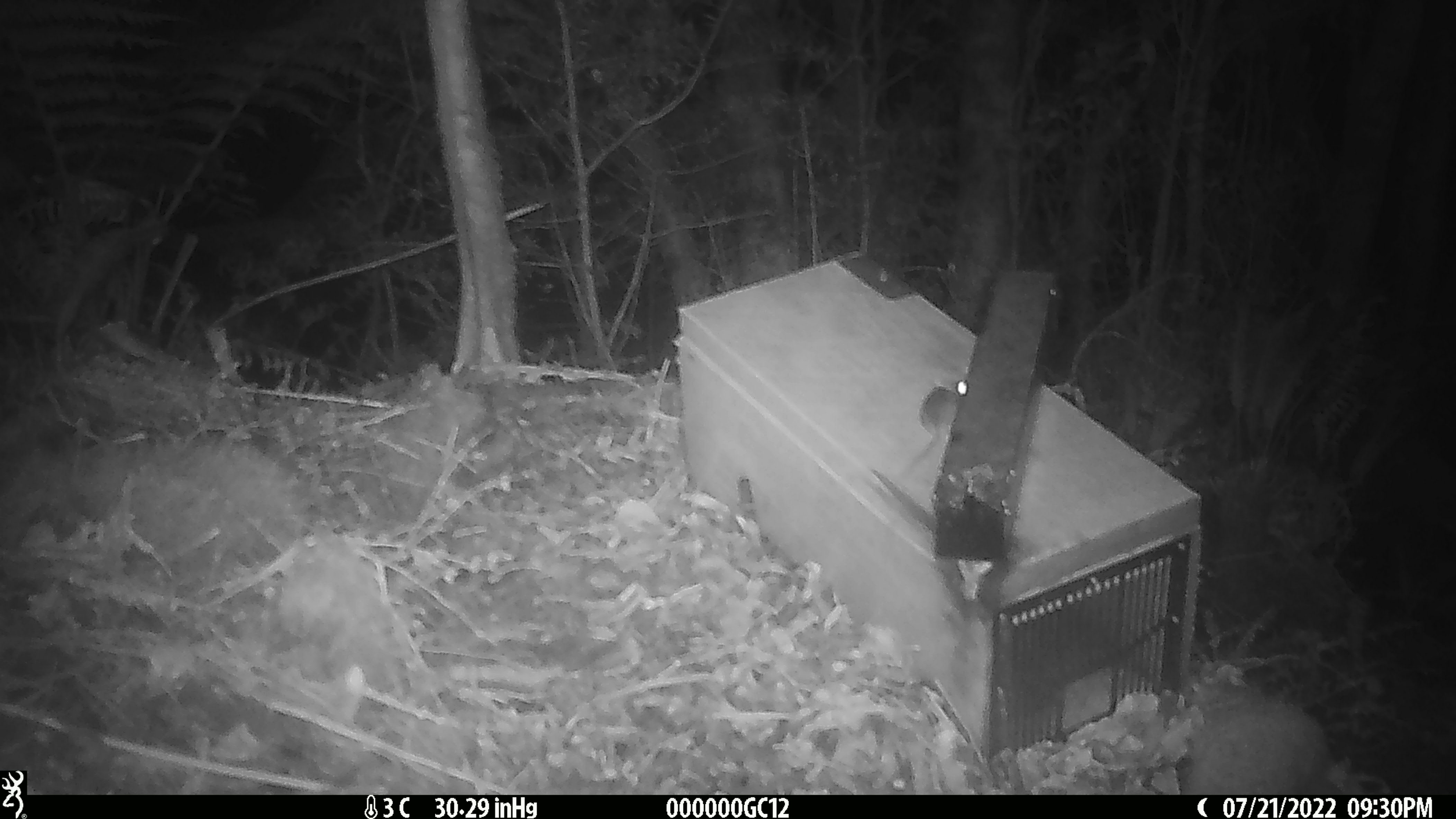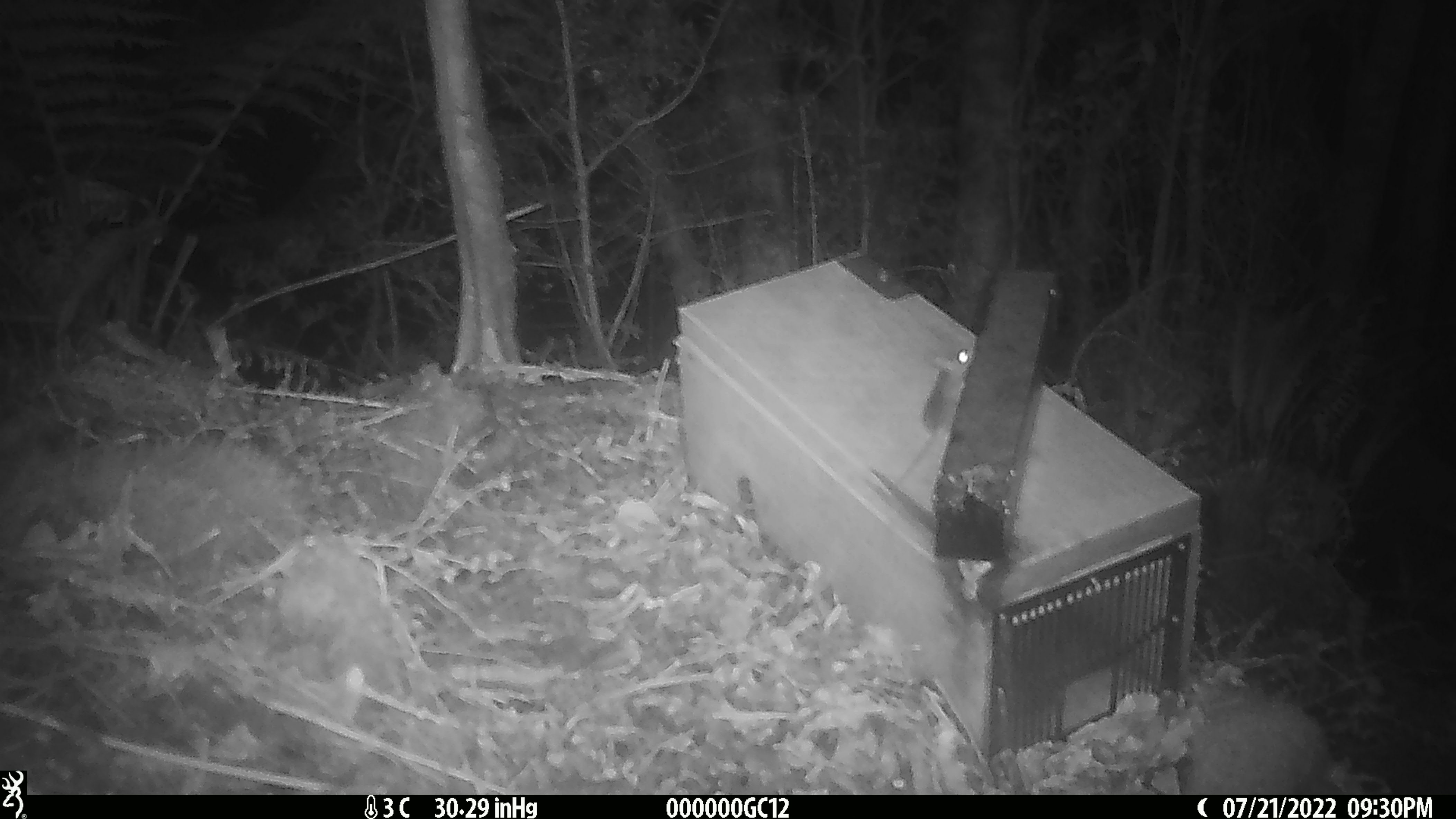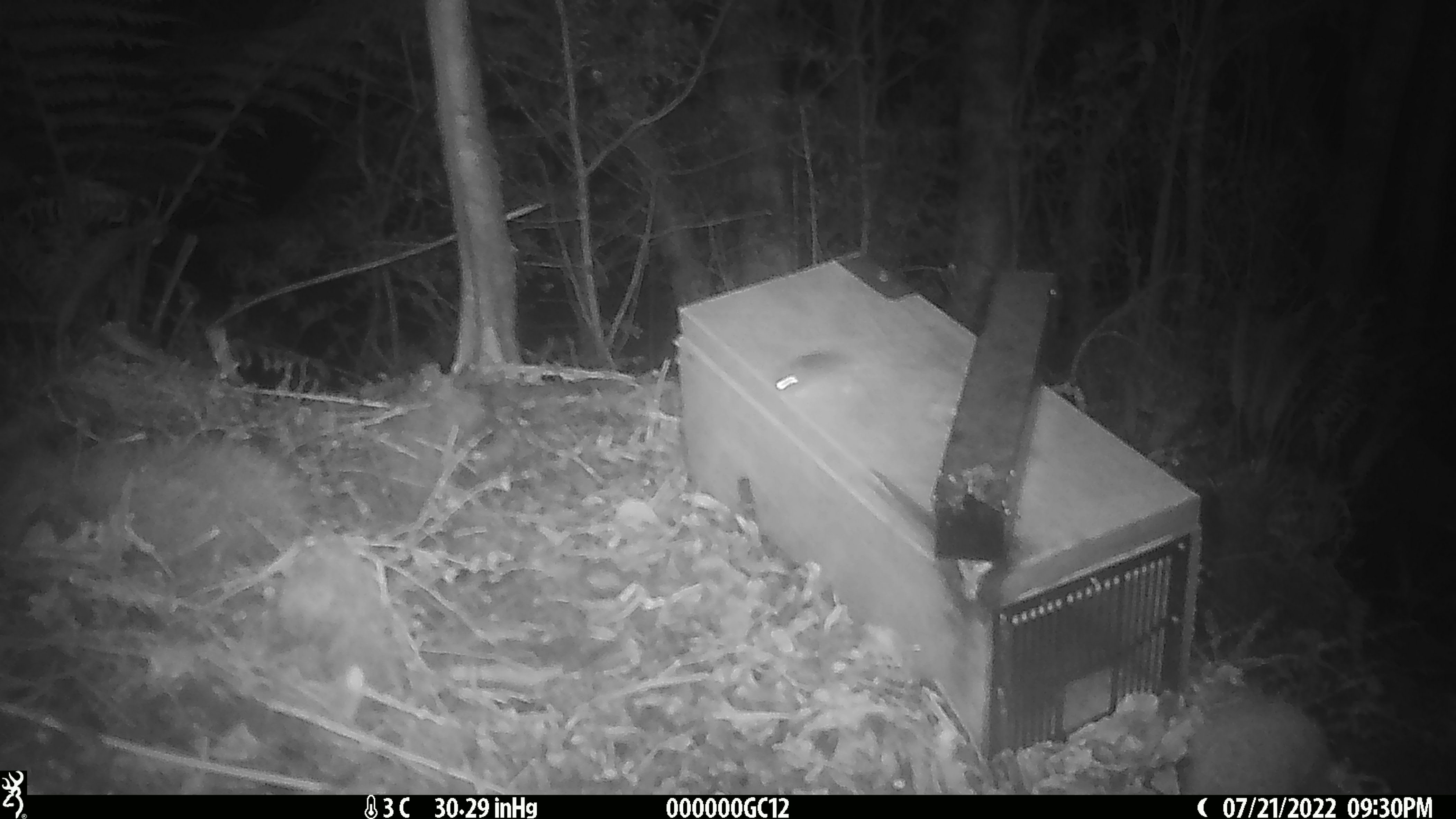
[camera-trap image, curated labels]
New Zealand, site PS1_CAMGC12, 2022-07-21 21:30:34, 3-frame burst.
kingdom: Animalia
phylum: Chordata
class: Mammalia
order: Rodentia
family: Muridae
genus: Mus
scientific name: Mus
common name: mouse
Mouse (Mus).